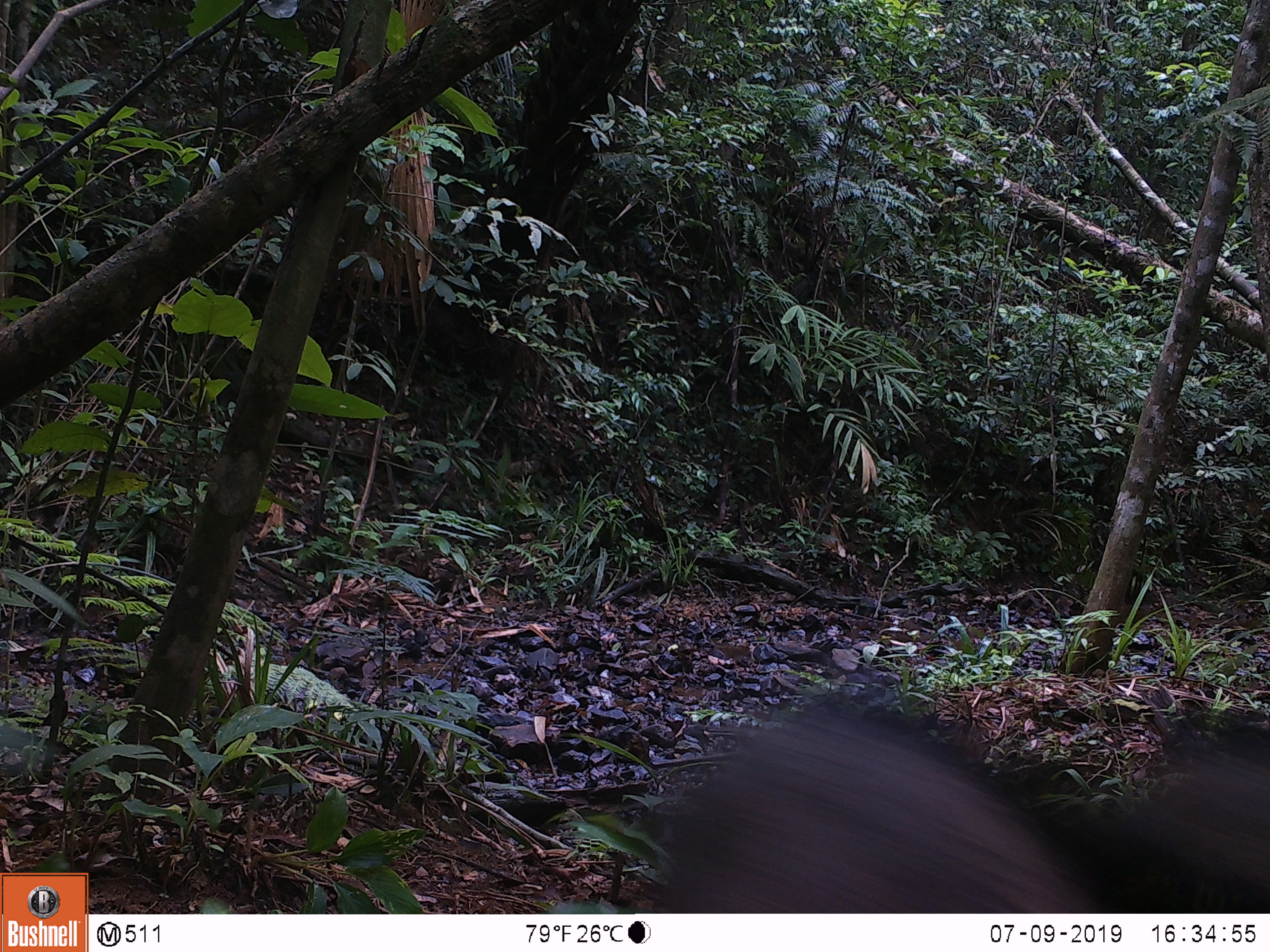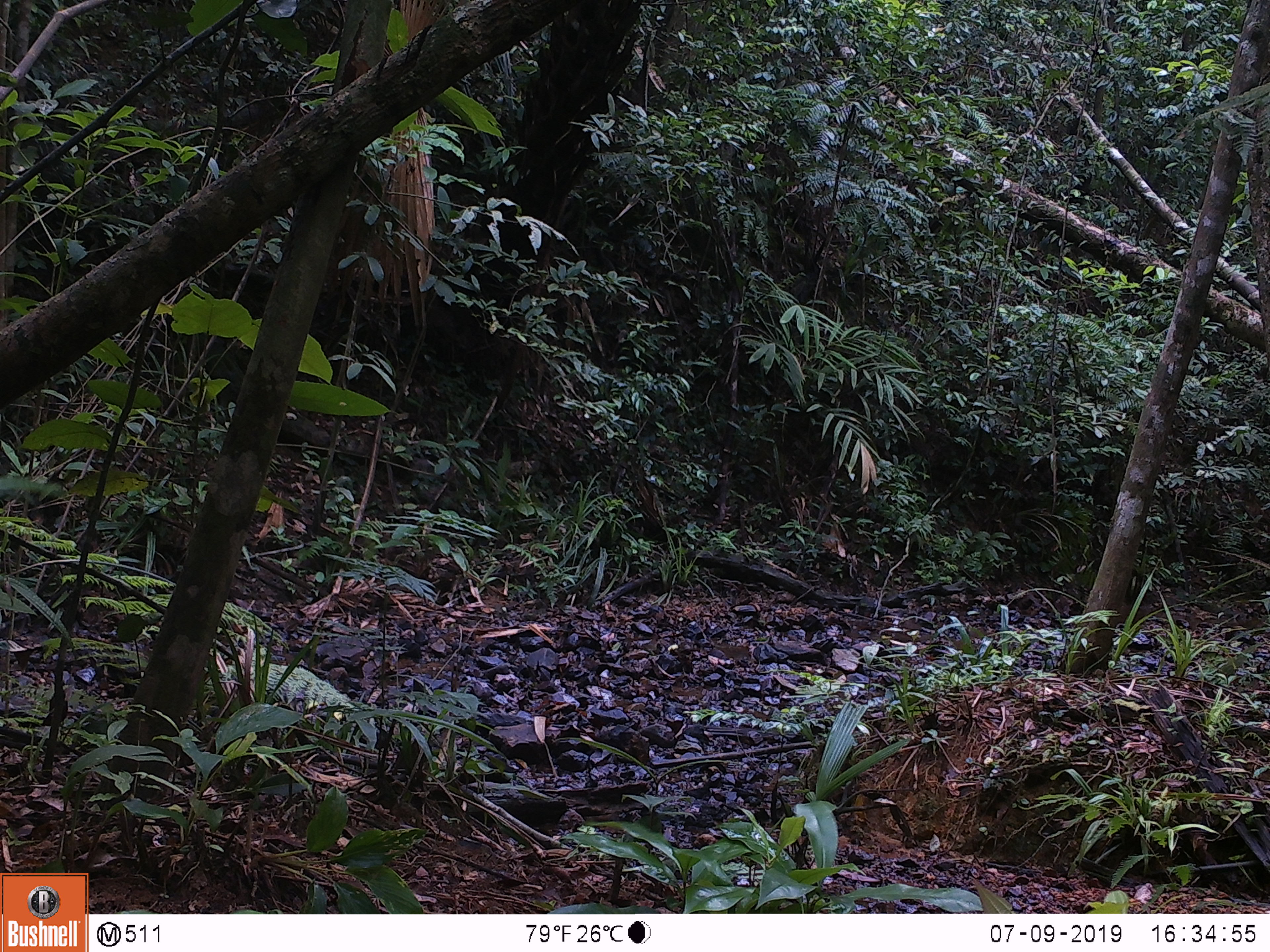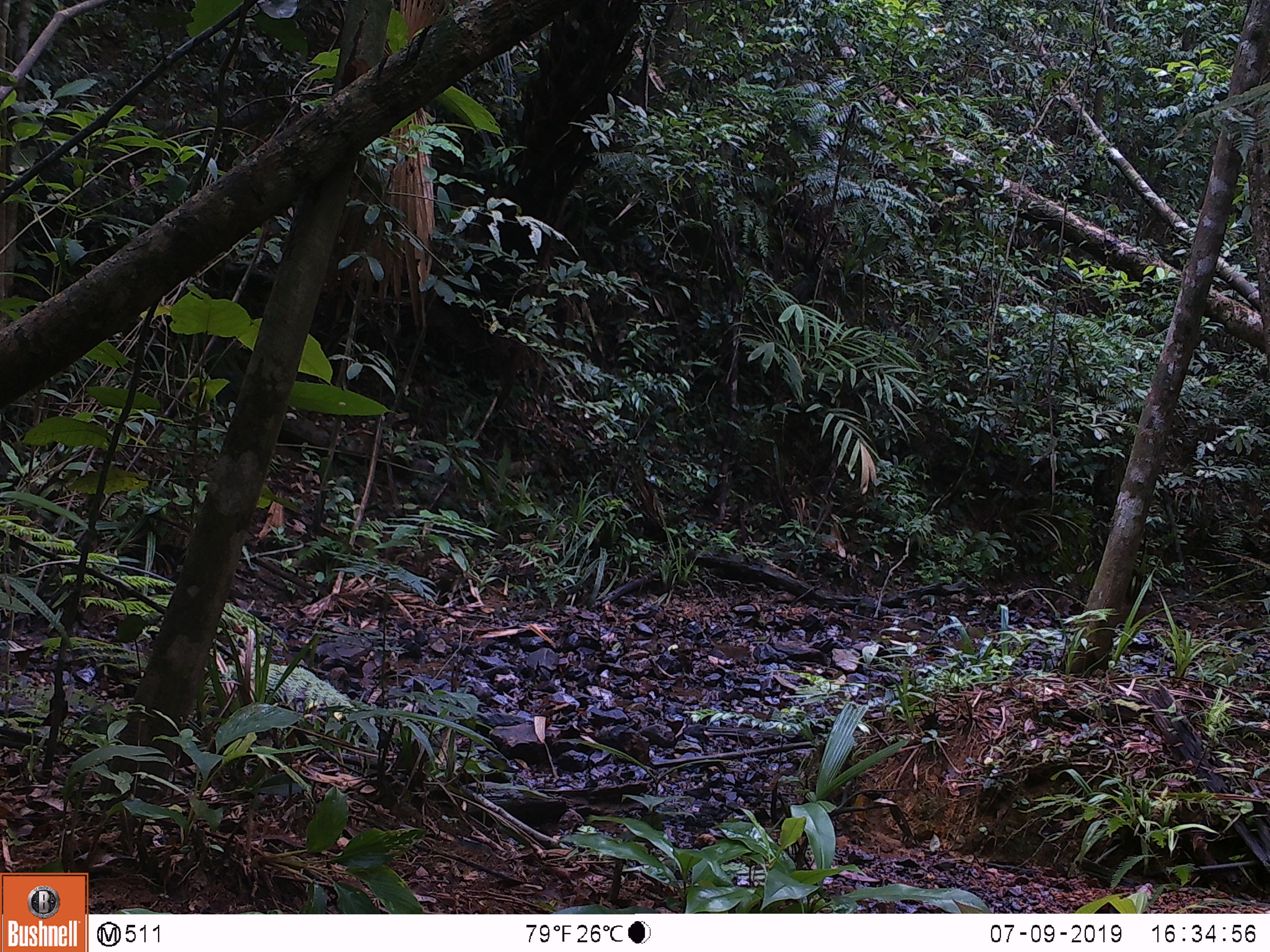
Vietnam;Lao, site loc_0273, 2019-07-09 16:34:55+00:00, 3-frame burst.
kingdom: Animalia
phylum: Chordata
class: Mammalia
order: Artiodactyla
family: Suidae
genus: Sus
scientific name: Sus scrofa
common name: eurasian wild pig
Eurasian wild pig (Sus scrofa). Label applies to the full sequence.